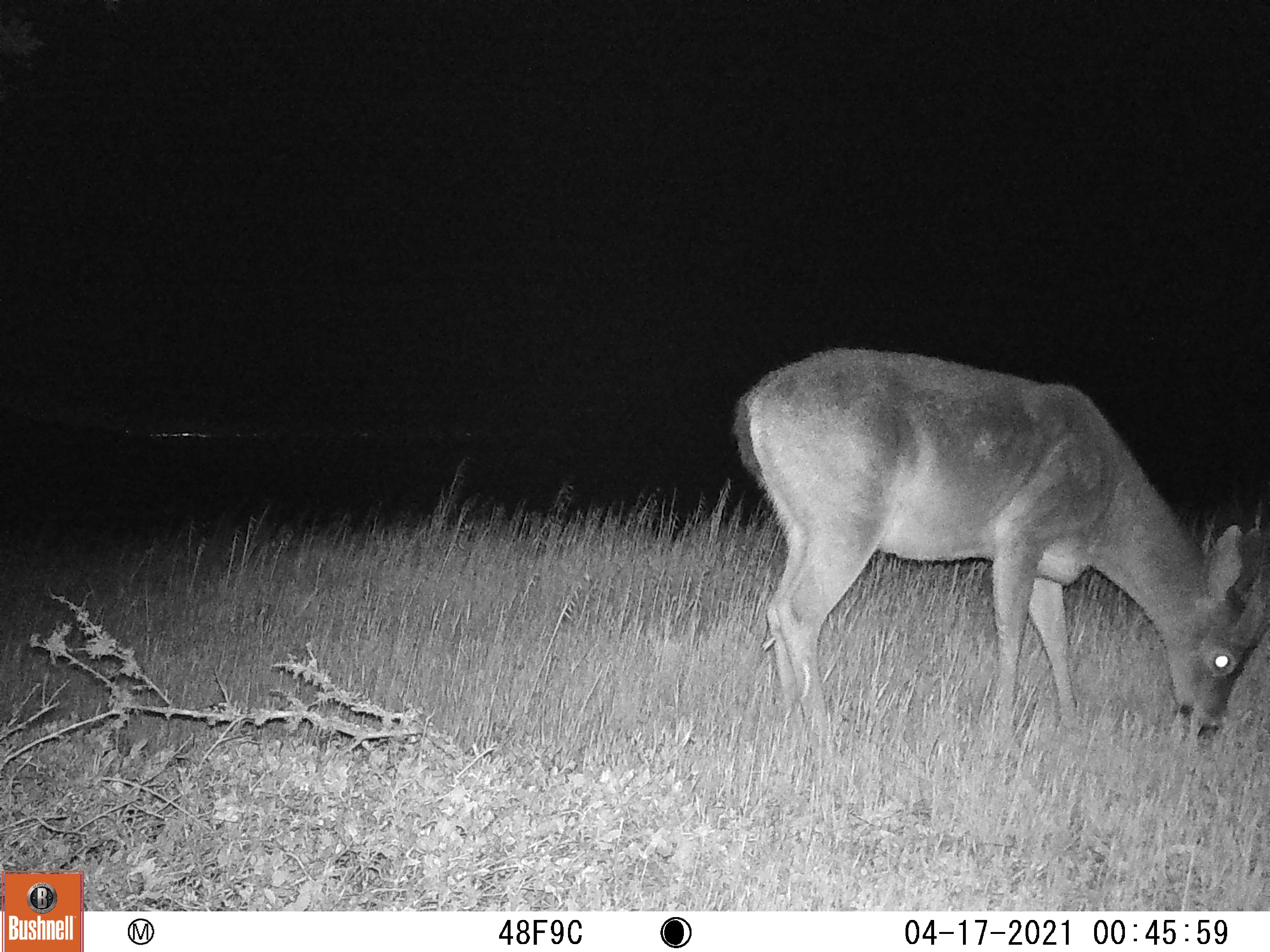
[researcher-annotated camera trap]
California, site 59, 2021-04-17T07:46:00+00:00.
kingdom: Animalia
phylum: Chordata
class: Mammalia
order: Artiodactyla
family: Cervidae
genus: Odocoileus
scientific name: Odocoileus hemionus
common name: mule deer